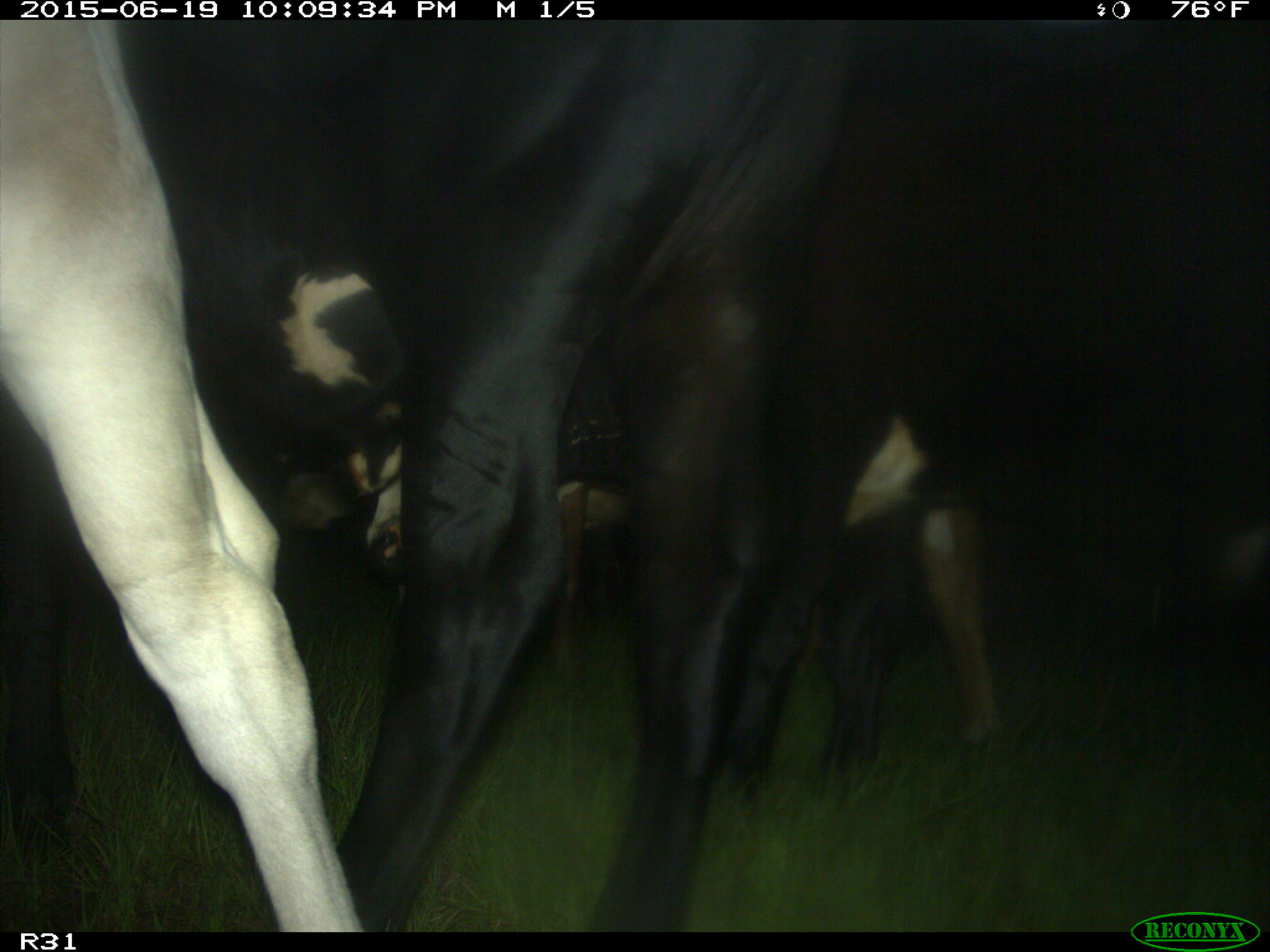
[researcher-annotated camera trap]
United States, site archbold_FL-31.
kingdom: Animalia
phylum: Chordata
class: Mammalia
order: Artiodactyla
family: Bovidae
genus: Bos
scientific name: Bos taurus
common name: domestic cow